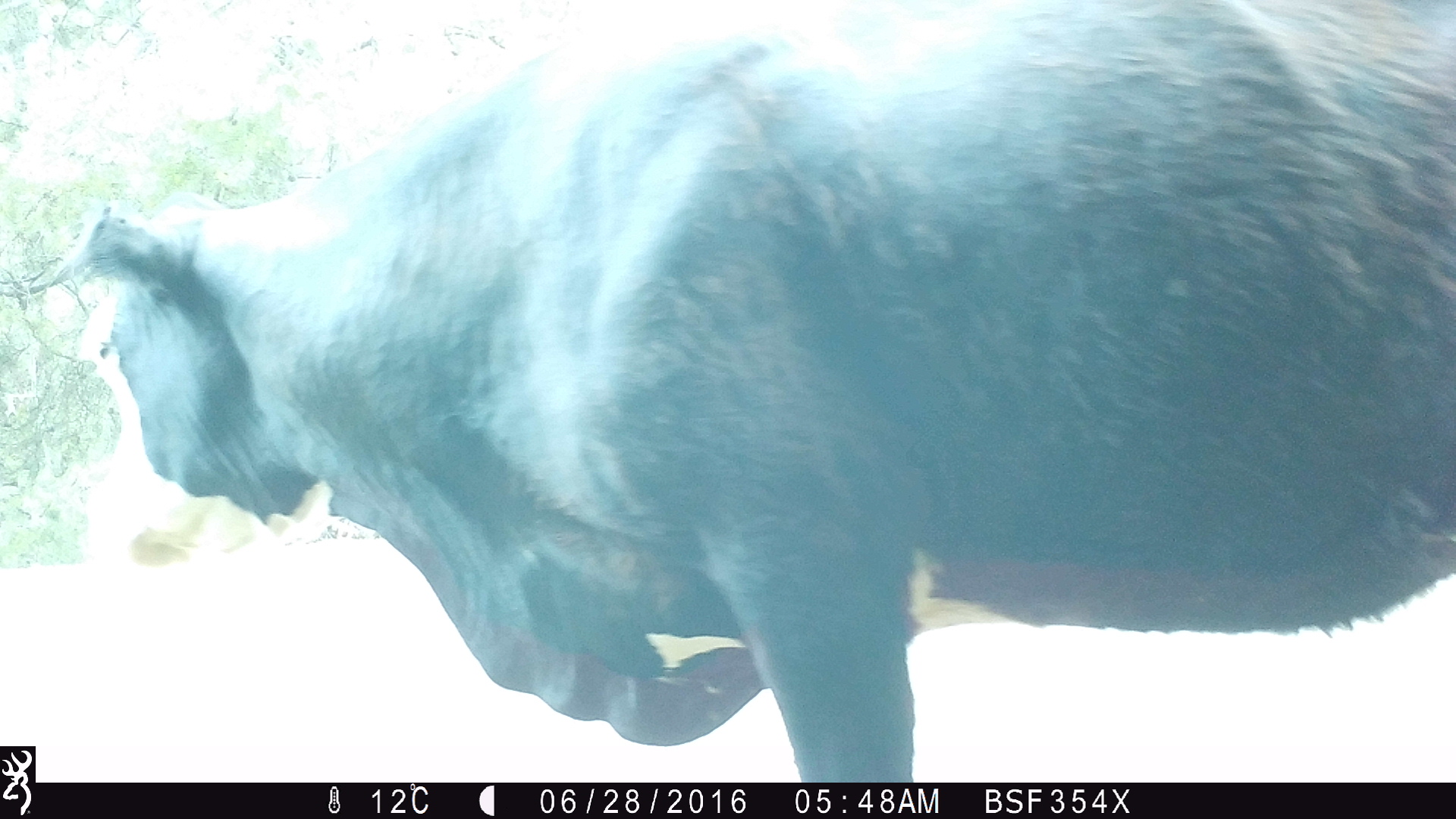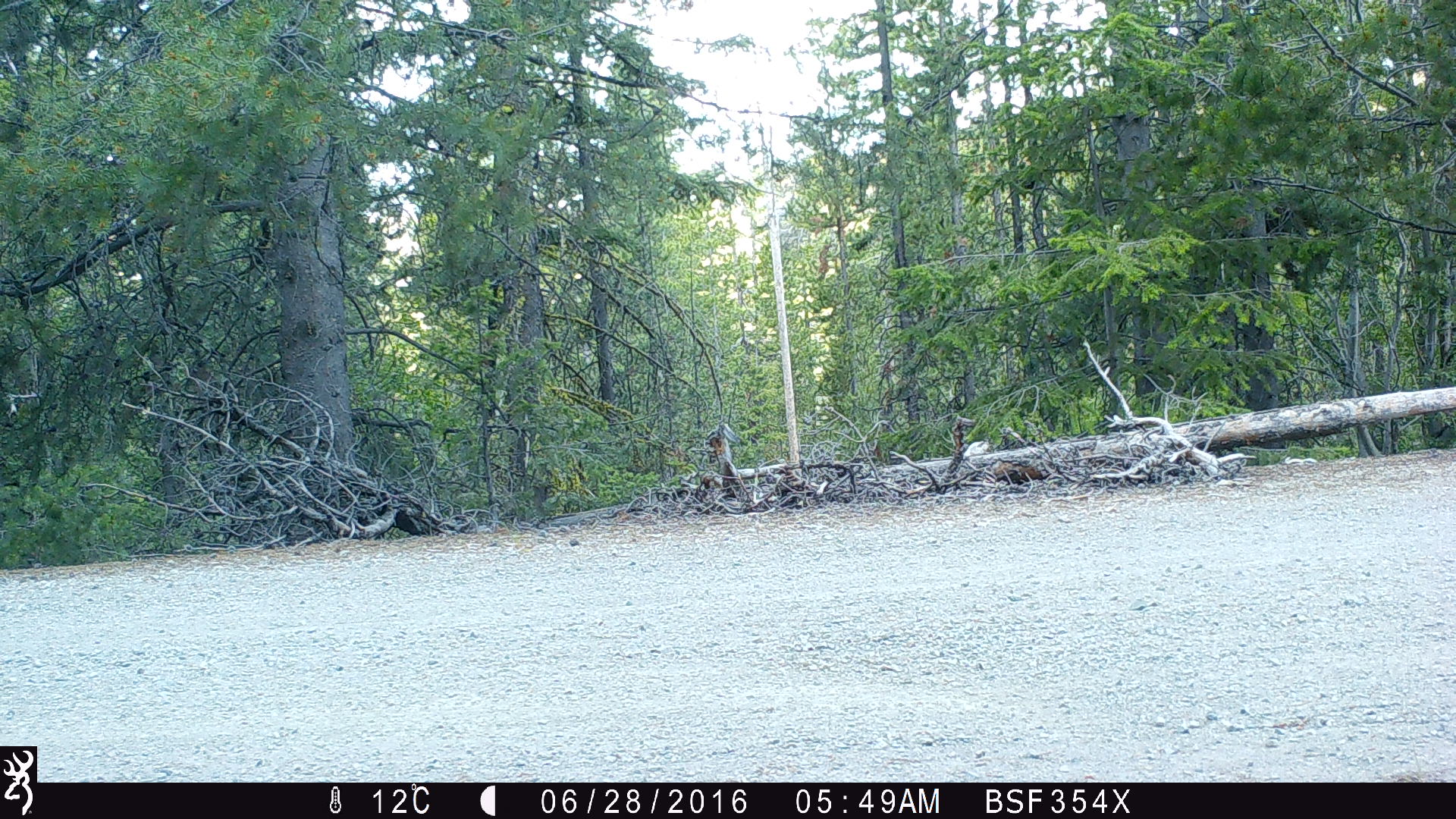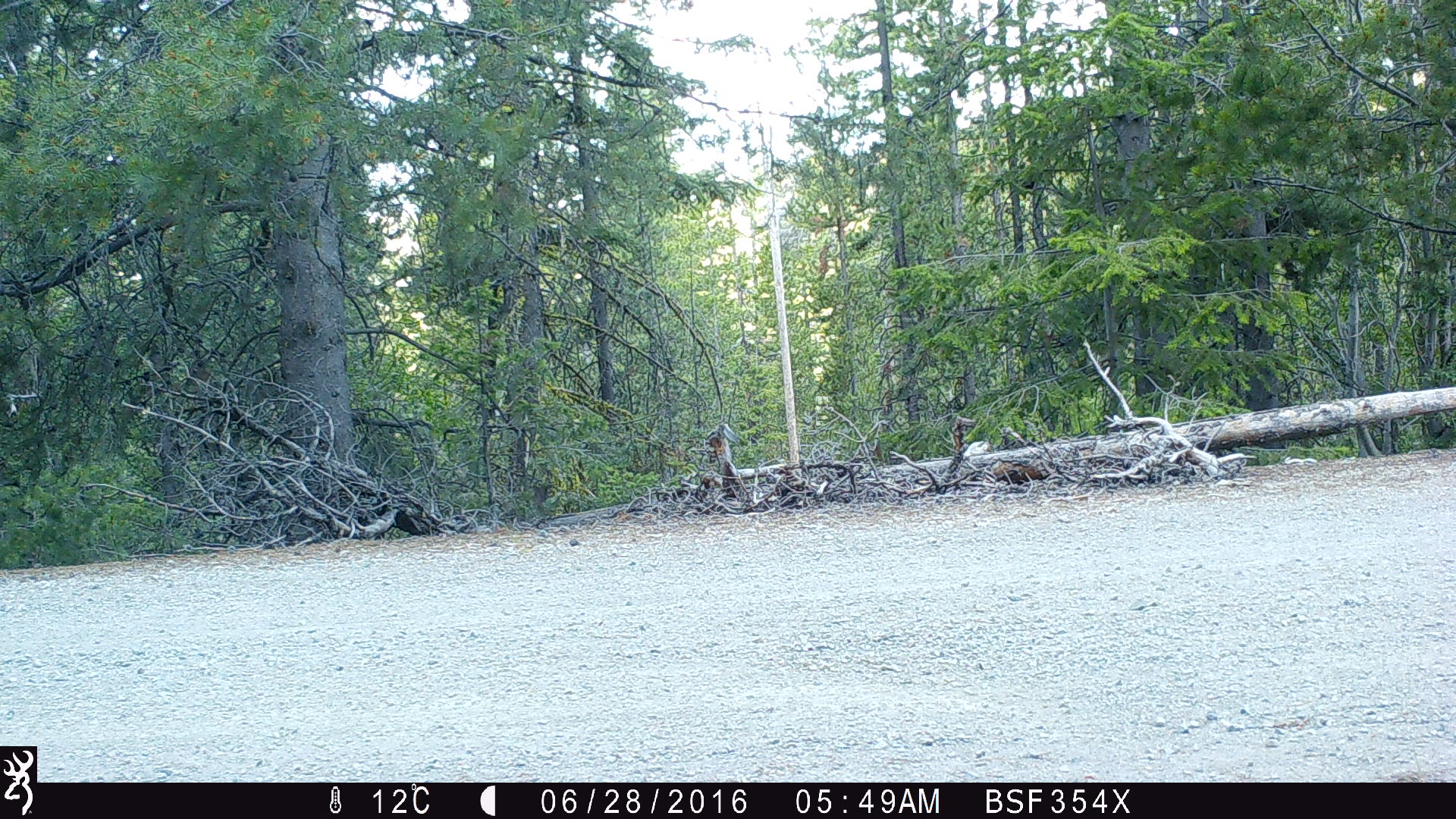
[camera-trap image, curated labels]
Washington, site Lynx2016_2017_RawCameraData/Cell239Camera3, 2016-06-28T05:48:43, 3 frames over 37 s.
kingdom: Animalia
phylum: Chordata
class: Mammalia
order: Artiodactyla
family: Bovidae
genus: Bos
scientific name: Bos taurus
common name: domestic cattle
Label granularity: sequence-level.